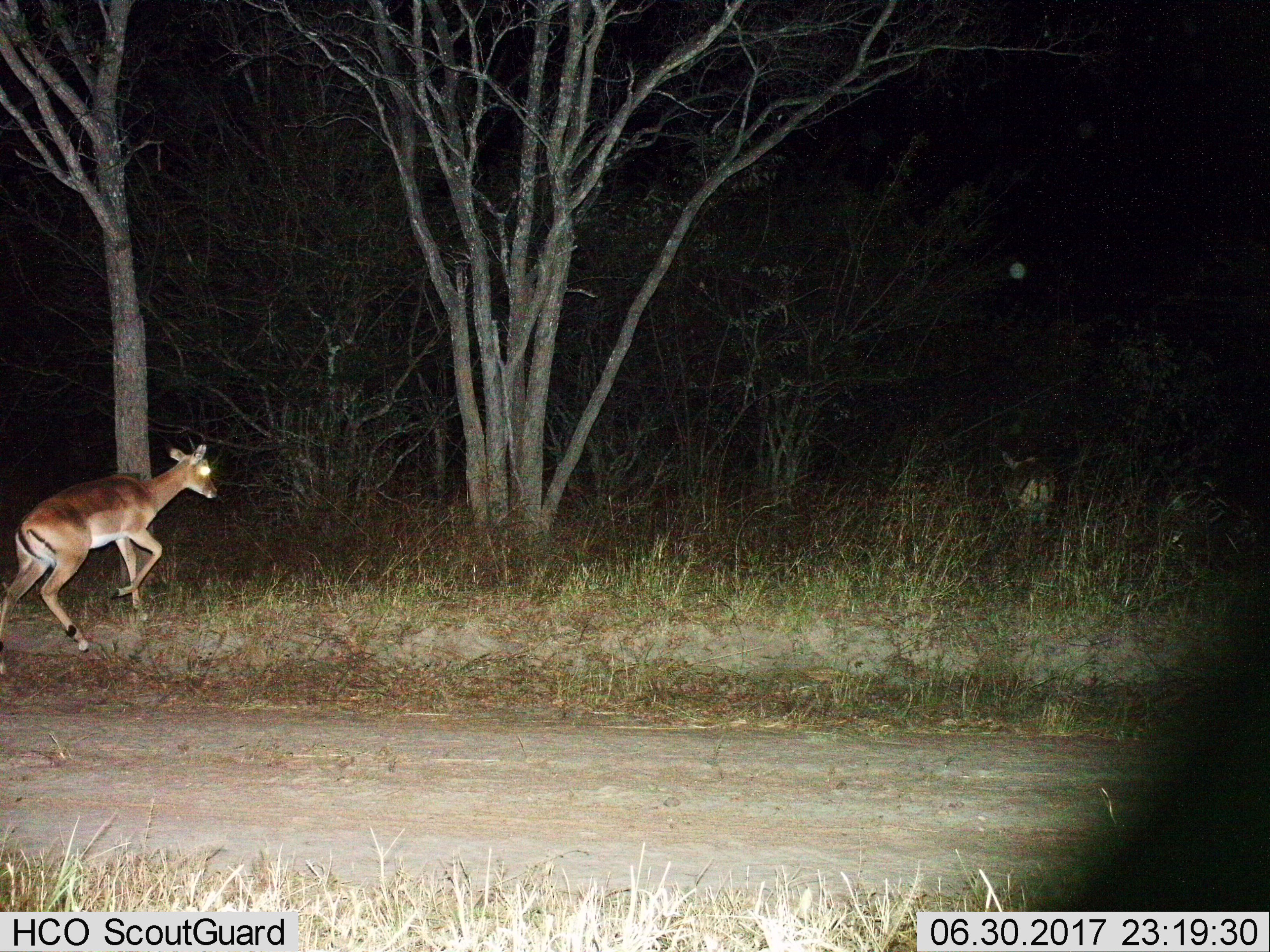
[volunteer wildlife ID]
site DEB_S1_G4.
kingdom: Animalia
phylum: Chordata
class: Mammalia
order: Artiodactyla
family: Bovidae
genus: Aepyceros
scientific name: Aepyceros melampus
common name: impala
Impala (Aepyceros melampus), count 2. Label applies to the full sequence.